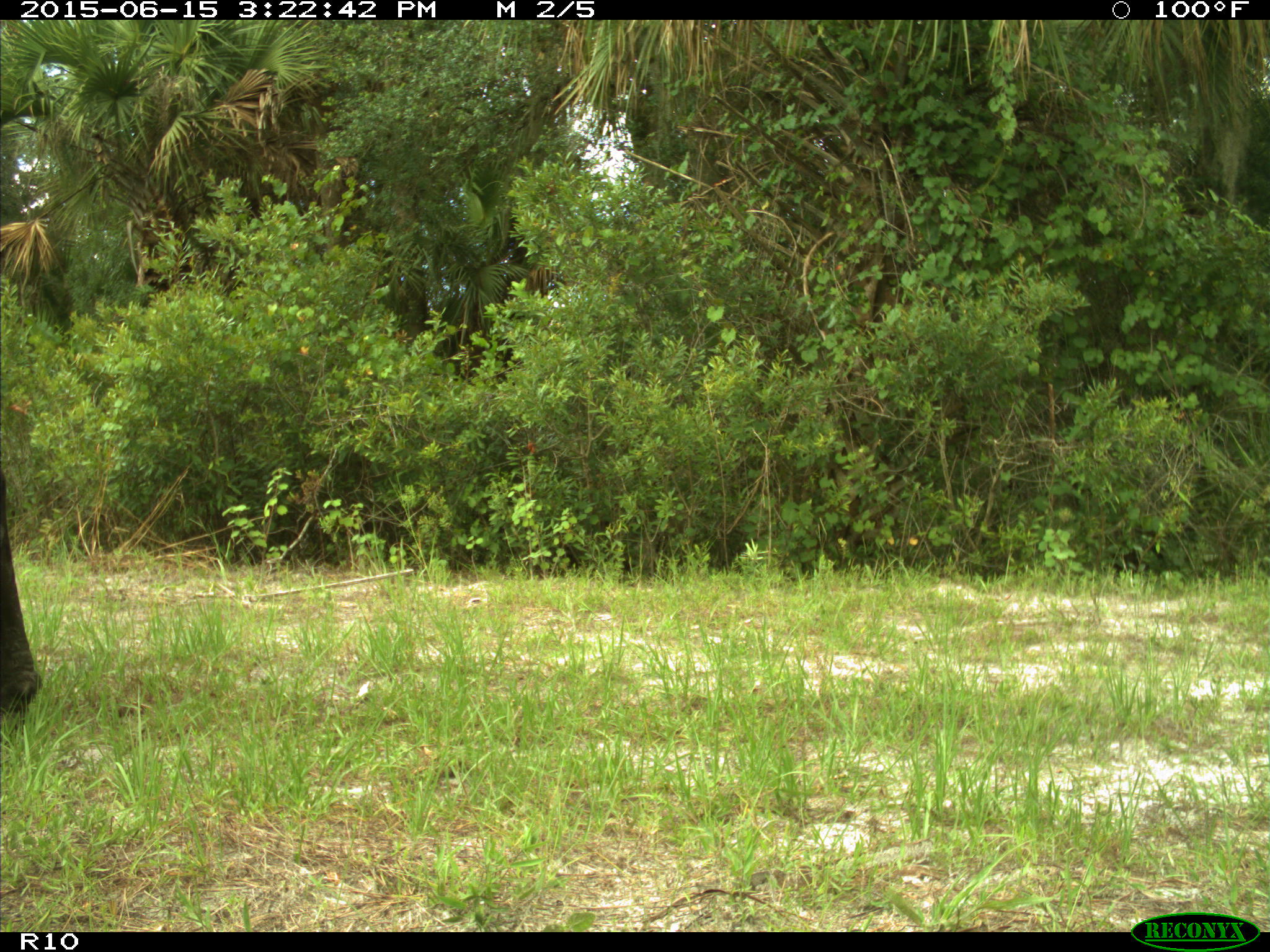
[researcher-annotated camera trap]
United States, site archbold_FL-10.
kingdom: Animalia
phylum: Chordata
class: Mammalia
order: Artiodactyla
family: Bovidae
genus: Bos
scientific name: Bos taurus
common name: domestic cow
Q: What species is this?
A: Bos taurus (domestic cow).